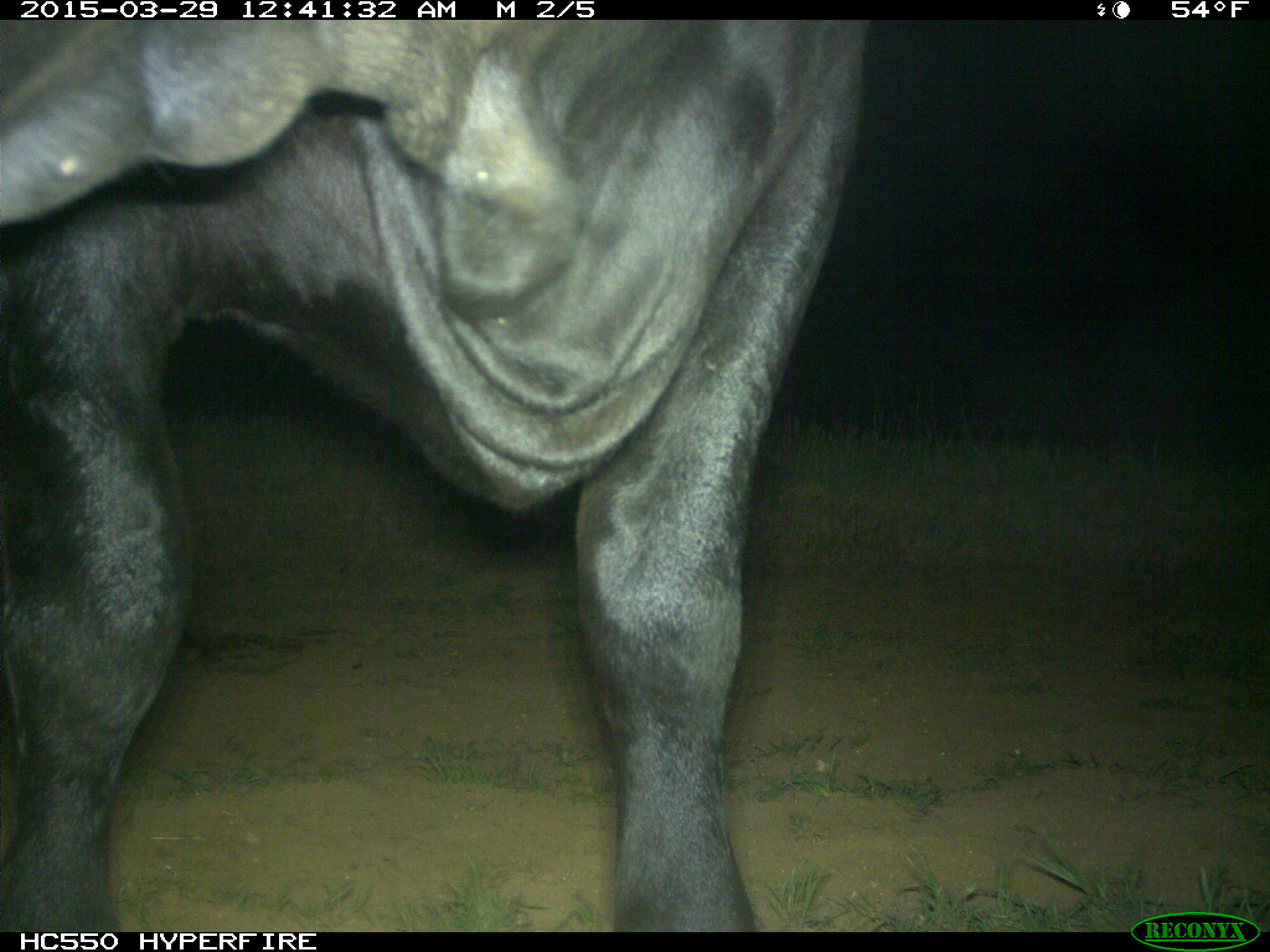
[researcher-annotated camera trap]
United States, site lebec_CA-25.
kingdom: Animalia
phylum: Chordata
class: Mammalia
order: Artiodactyla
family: Bovidae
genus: Bos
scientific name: Bos taurus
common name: domestic cow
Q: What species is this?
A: Bos taurus (domestic cow).